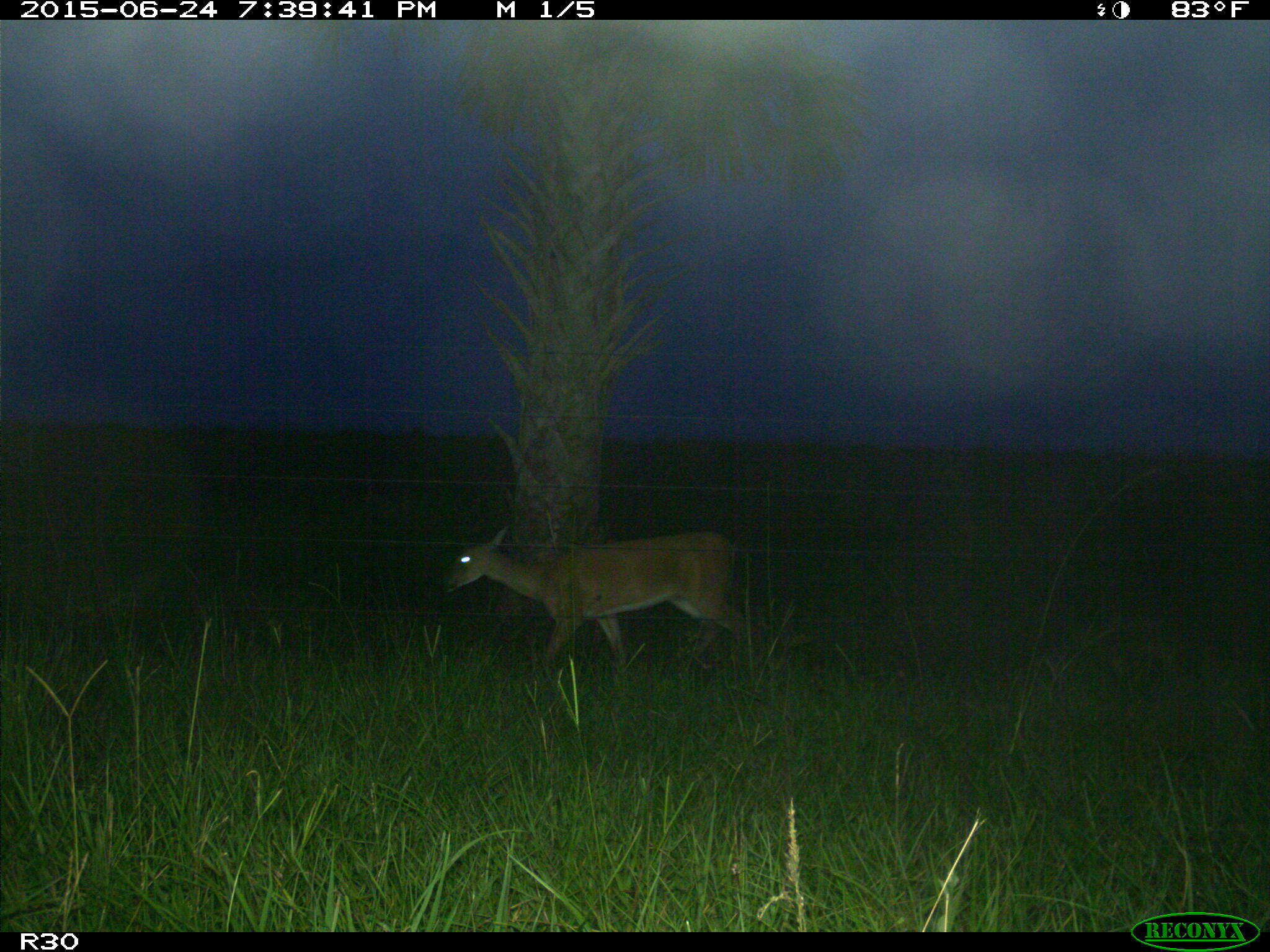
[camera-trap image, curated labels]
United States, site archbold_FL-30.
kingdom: Animalia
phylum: Chordata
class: Mammalia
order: Artiodactyla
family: Cervidae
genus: Odocoileus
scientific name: Odocoileus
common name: deer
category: unidentified deer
Unidentified deer (deer) (Odocoileus).